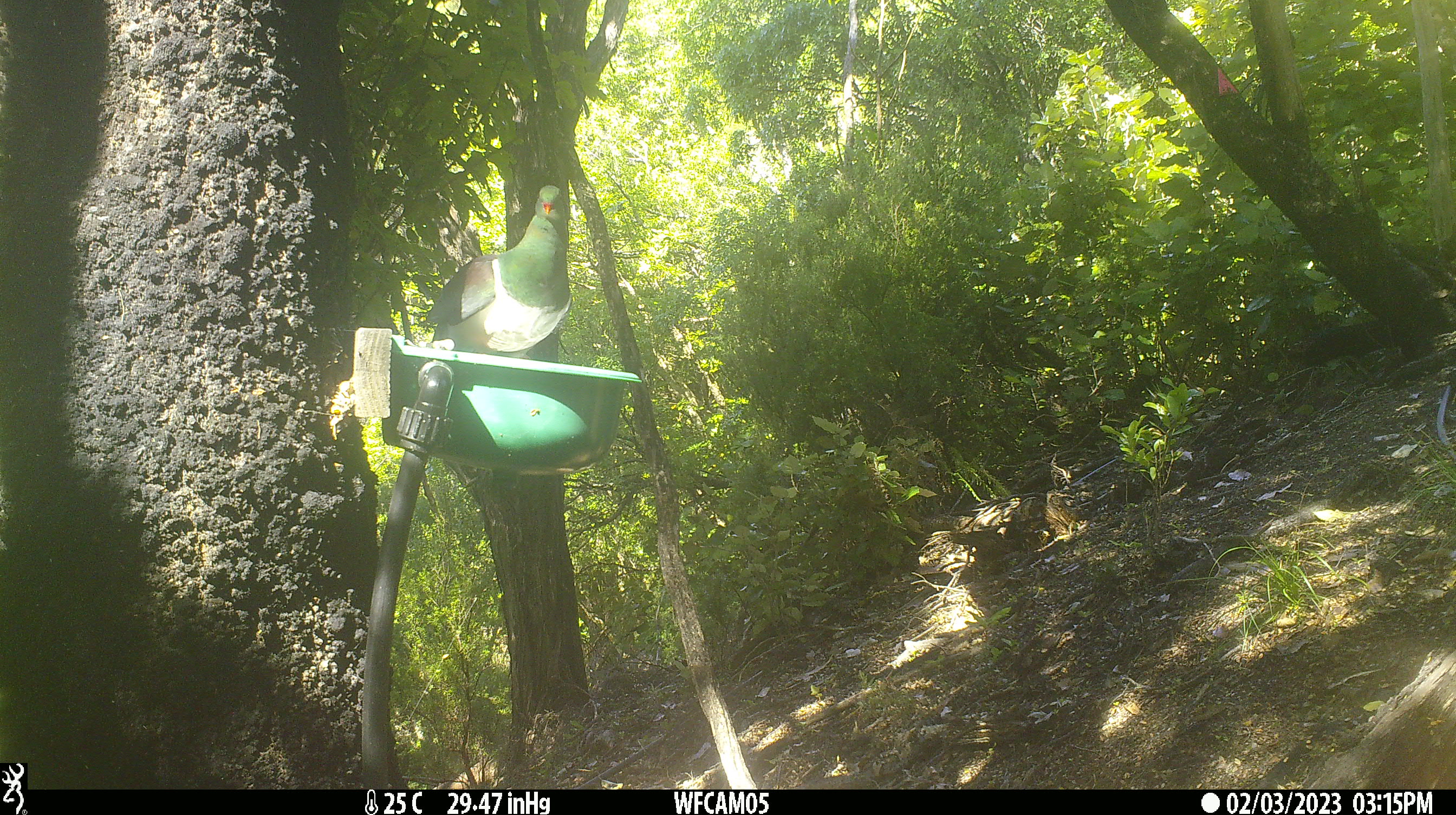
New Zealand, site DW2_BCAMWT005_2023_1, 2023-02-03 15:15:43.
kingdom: Animalia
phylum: Chordata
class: Aves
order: Columbiformes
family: Columbidae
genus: Hemiphaga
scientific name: Hemiphaga novaeseelandiae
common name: new zealand pigeon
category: kereru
Kereru (new zealand pigeon) (Hemiphaga novaeseelandiae).